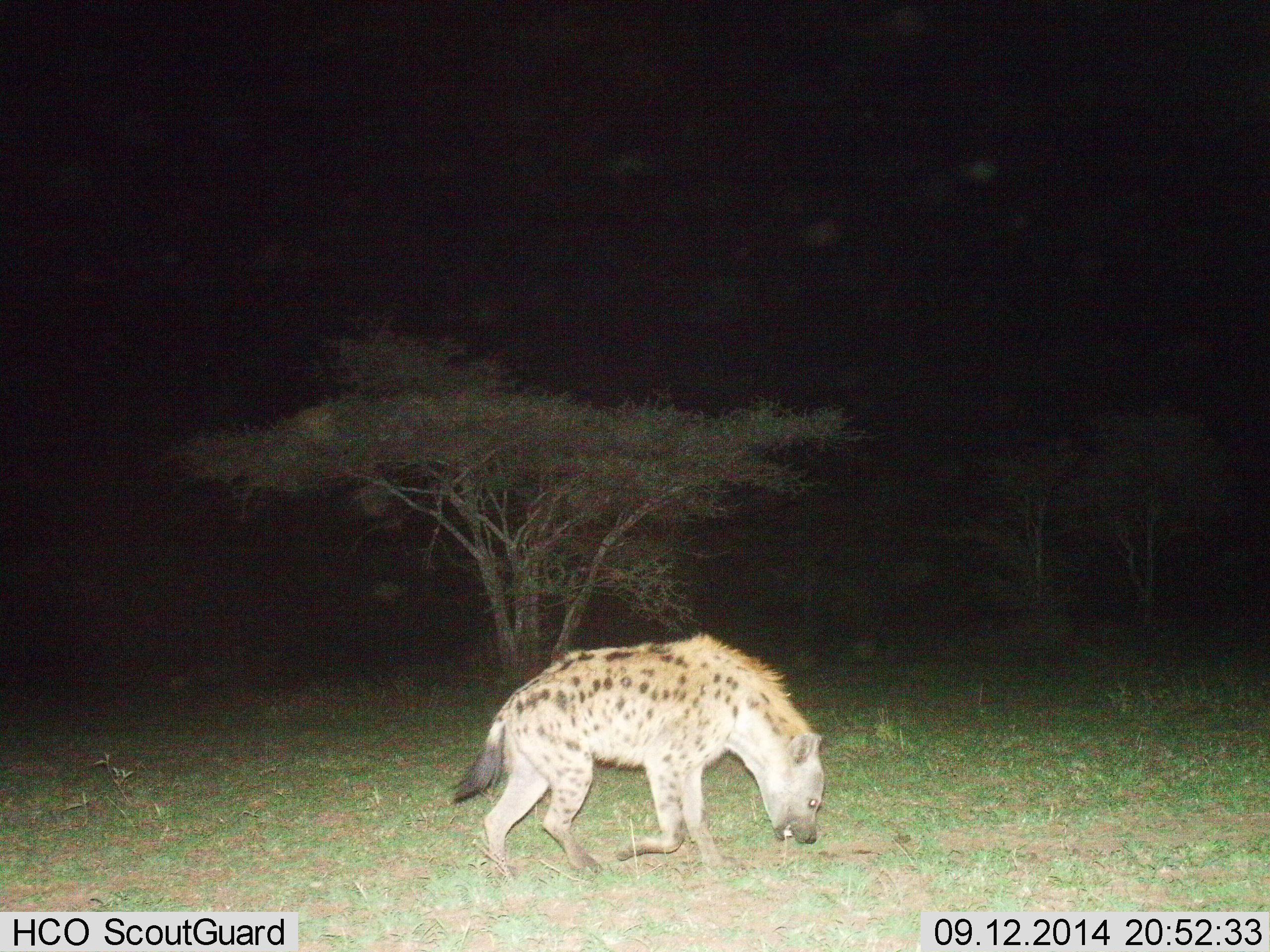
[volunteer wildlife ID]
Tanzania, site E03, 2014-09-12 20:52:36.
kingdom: Animalia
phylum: Chordata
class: Mammalia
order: Carnivora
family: Hyaenidae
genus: Crocuta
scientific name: Crocuta crocuta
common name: spotted hyena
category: hyenaspotted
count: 1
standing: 0%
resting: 0%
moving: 100%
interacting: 0%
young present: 0%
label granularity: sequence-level